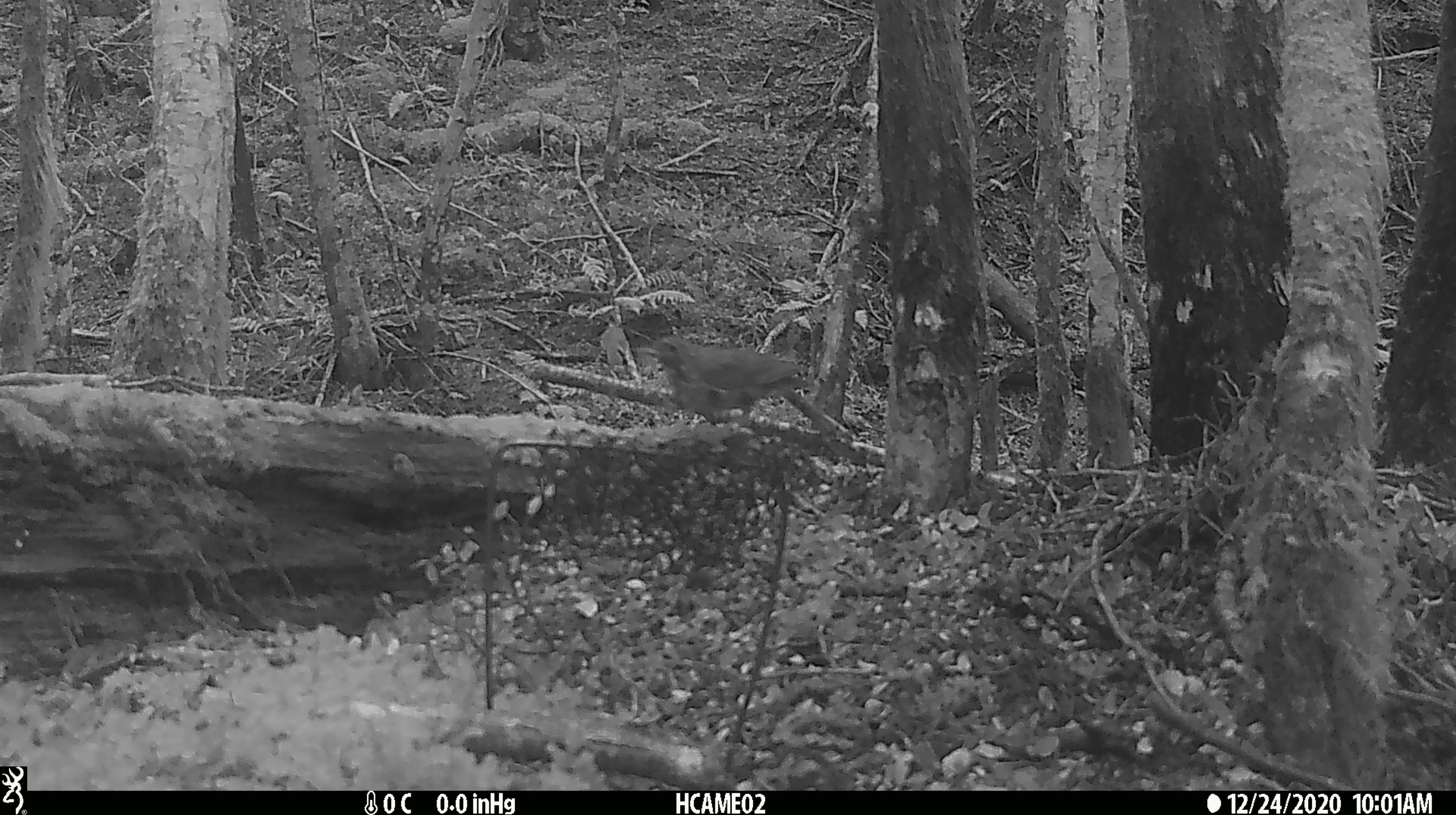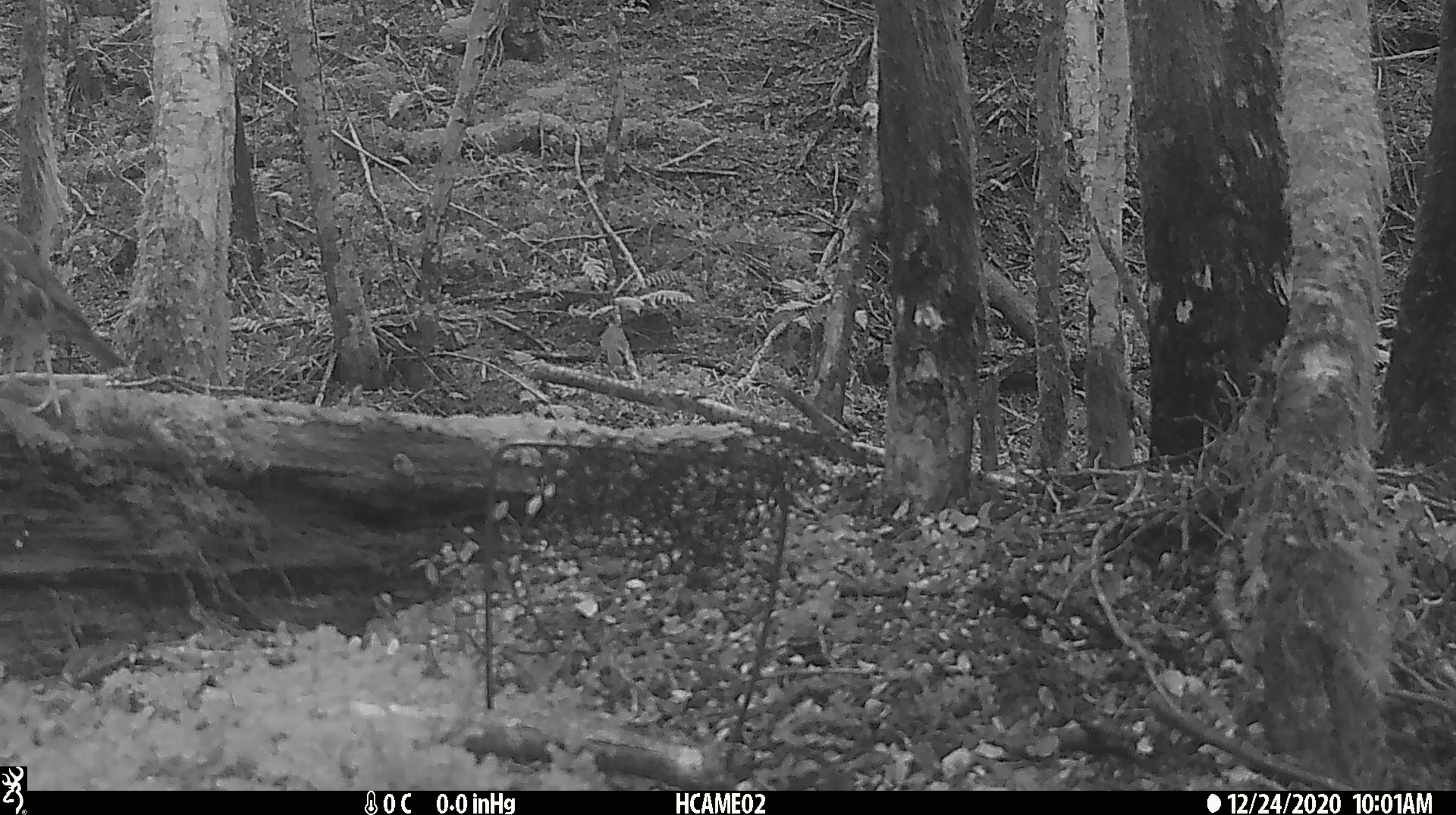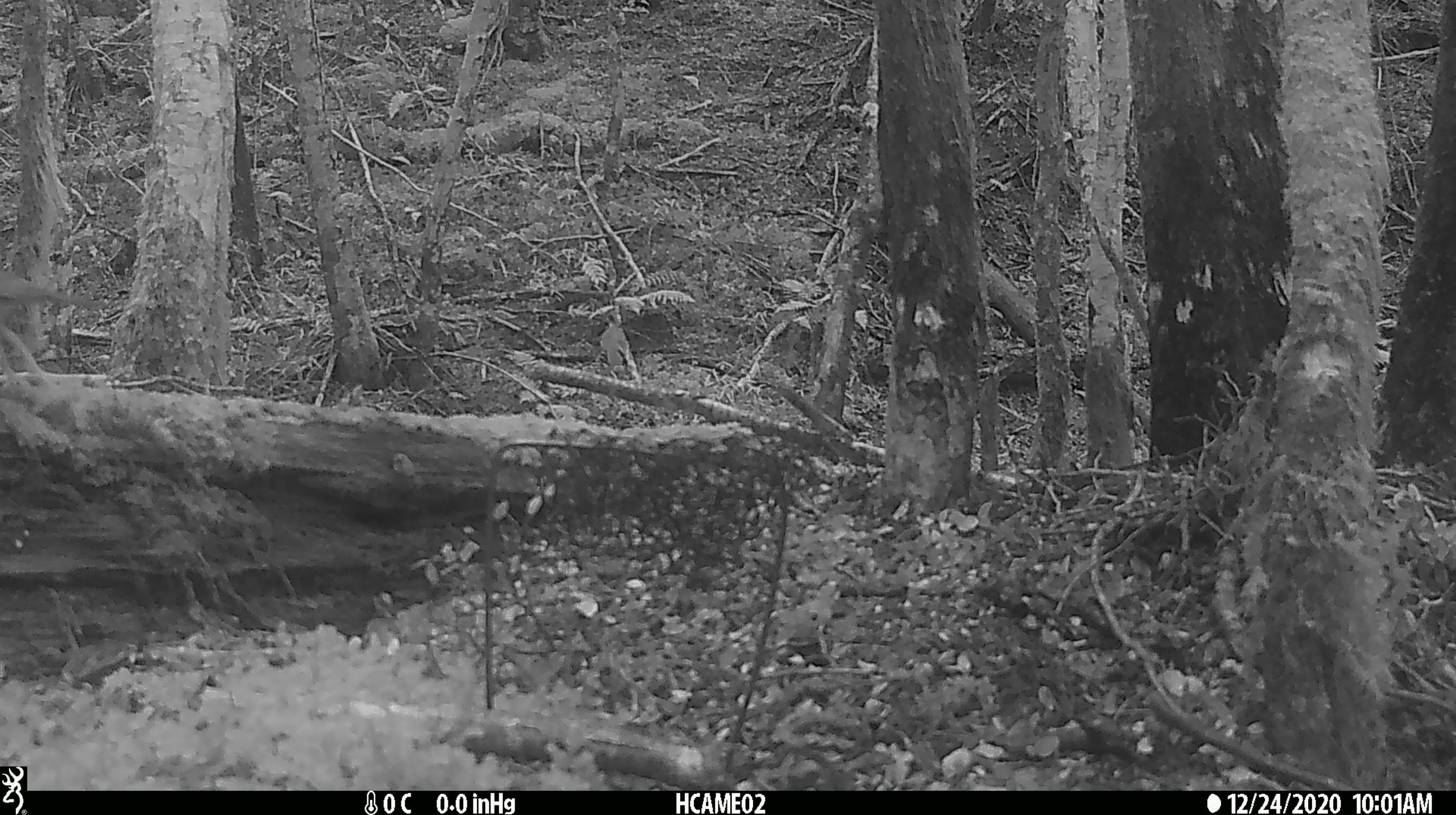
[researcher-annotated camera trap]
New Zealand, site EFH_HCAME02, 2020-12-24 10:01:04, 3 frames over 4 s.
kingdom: Animalia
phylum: Chordata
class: Aves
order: Passeriformes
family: Turdidae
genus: Turdus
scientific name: Turdus philomelos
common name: song thrush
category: thrush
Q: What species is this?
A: Thrush (song thrush) (Turdus philomelos).